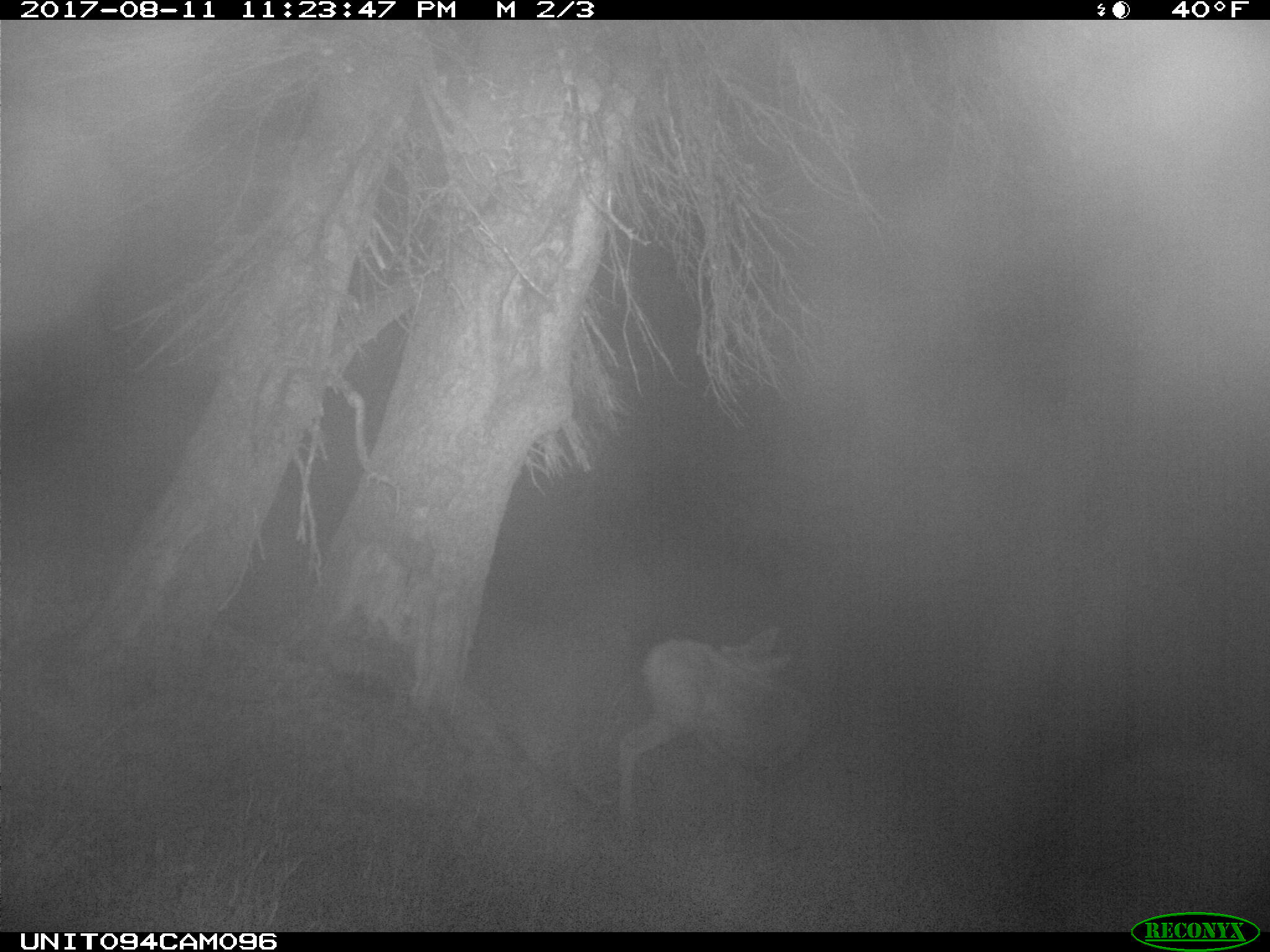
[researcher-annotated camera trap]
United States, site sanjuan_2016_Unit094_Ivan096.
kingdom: Animalia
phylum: Chordata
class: Mammalia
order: Artiodactyla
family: Cervidae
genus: Odocoileus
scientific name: Odocoileus hemionus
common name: mule deer